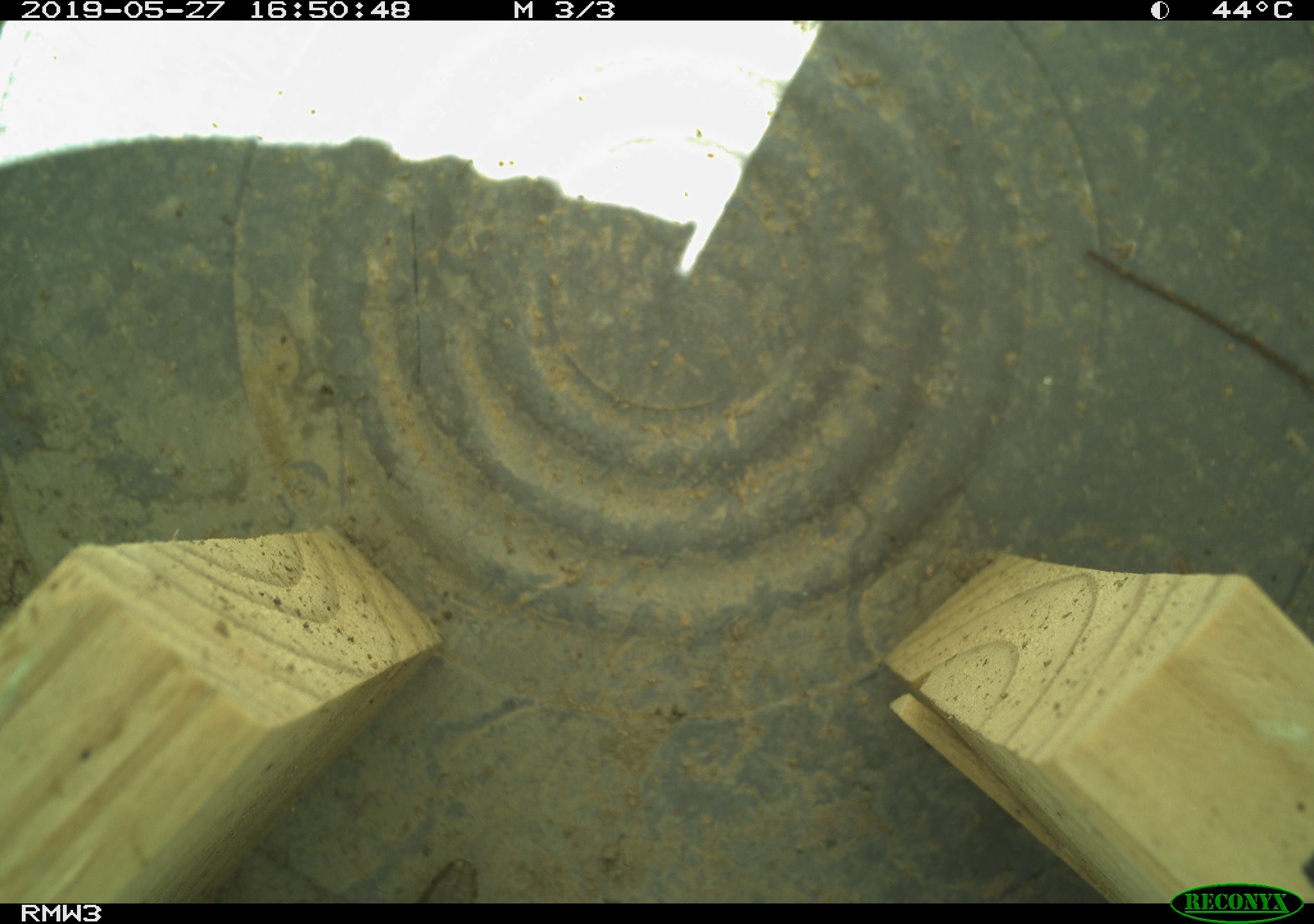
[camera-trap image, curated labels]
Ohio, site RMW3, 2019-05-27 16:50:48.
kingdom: Animalia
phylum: Chordata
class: Reptilia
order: Squamata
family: Colubridae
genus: Thamnophis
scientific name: Thamnophis sirtalis sirtalis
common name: eastern gartersnake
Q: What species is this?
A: Eastern gartersnake (Thamnophis sirtalis sirtalis).